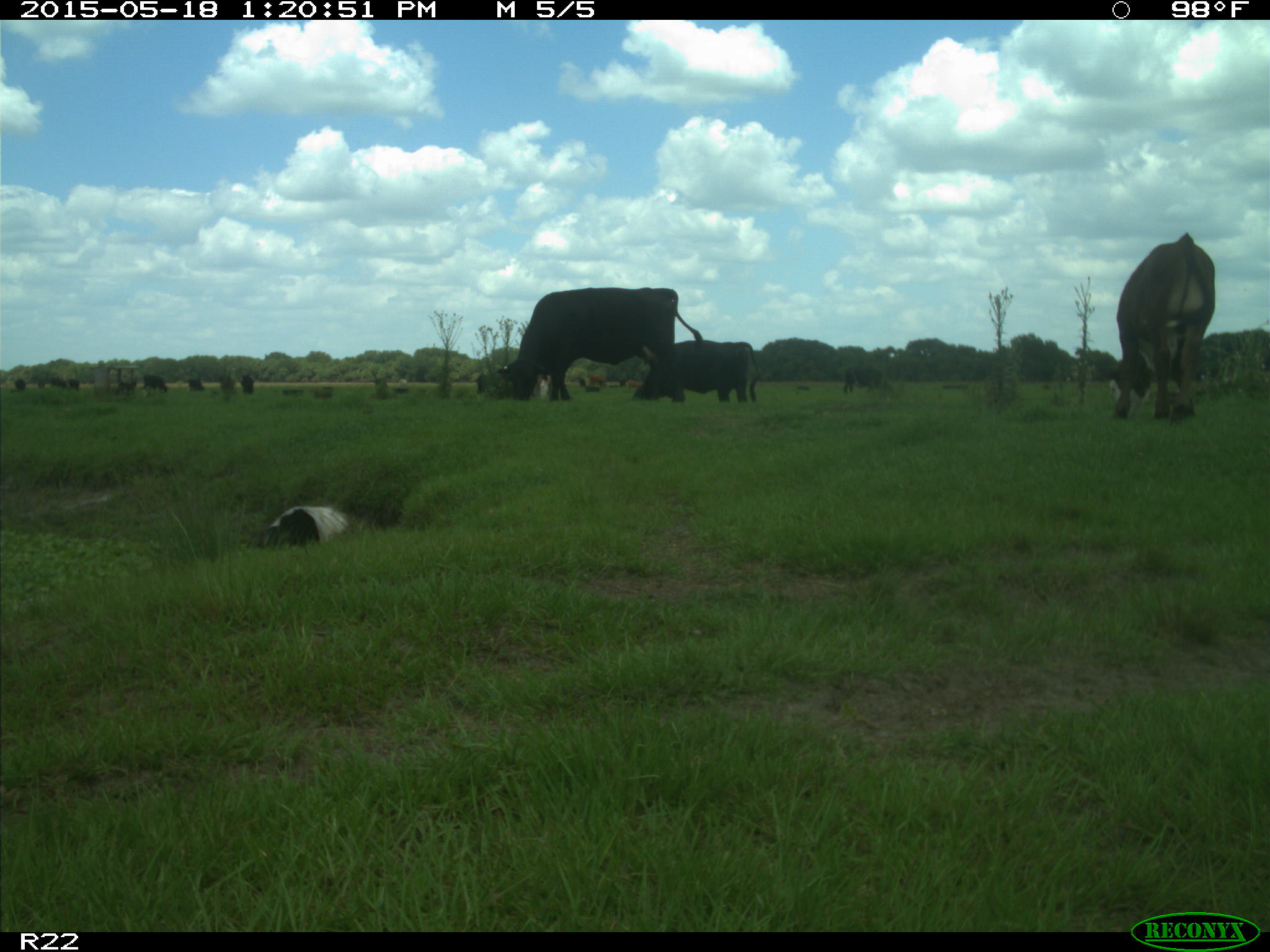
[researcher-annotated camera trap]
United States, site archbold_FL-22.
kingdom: Animalia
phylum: Chordata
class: Mammalia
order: Artiodactyla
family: Bovidae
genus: Bos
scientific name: Bos taurus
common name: domestic cow